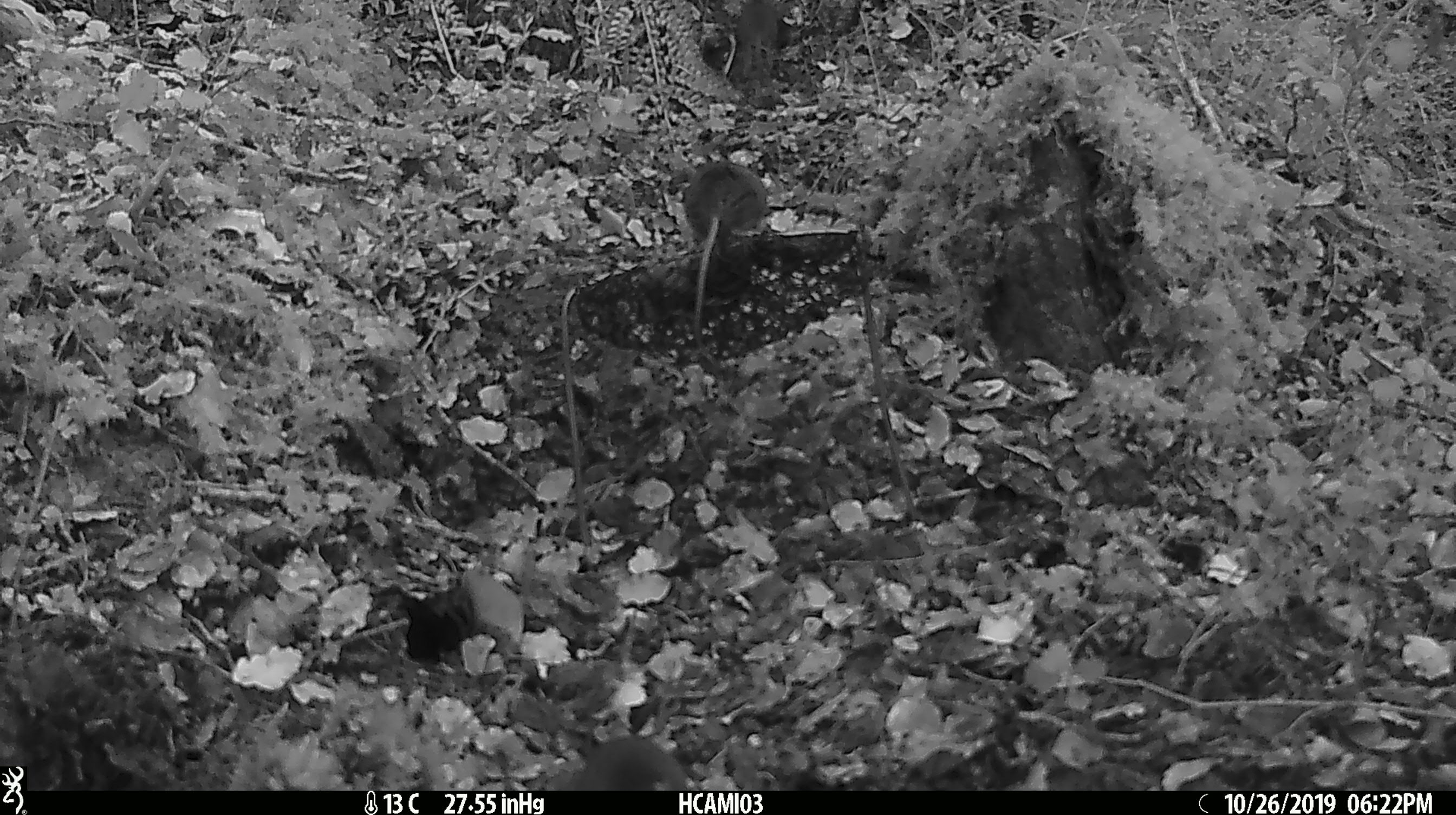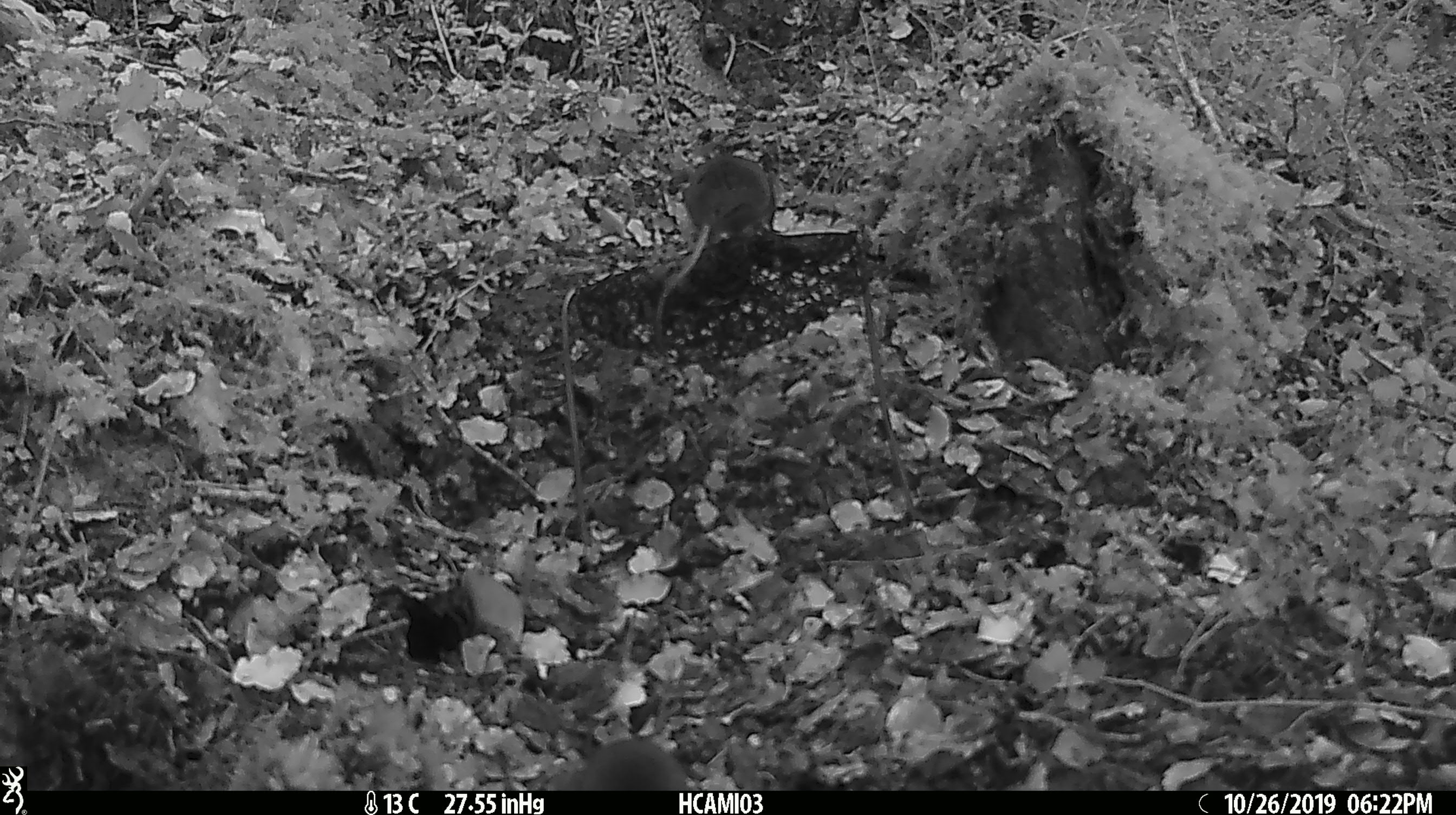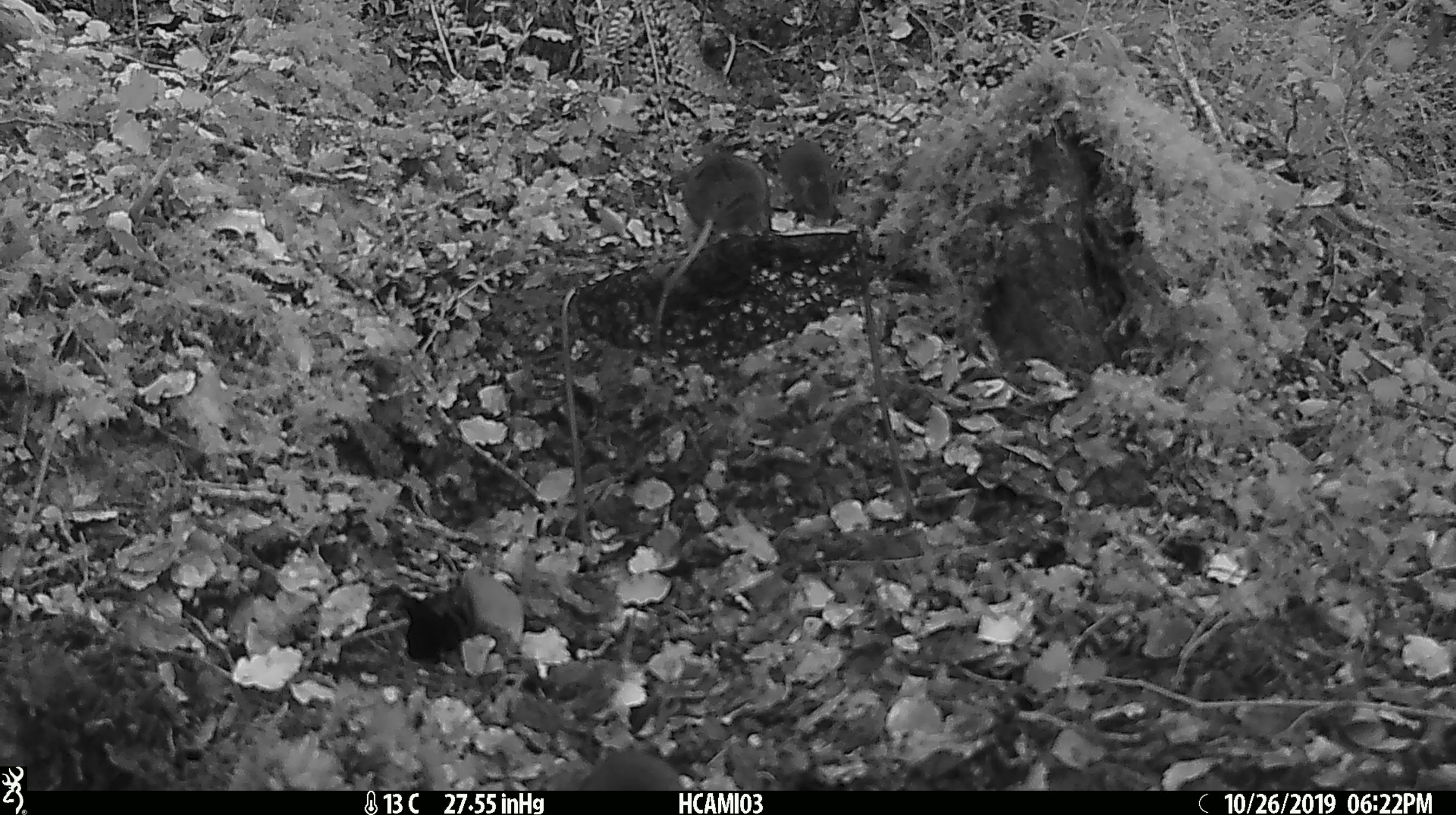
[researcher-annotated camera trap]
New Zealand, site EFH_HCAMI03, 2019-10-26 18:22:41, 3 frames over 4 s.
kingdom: Animalia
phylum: Chordata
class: Mammalia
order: Rodentia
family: Muridae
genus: Mus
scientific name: Mus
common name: mouse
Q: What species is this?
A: Mouse (Mus).